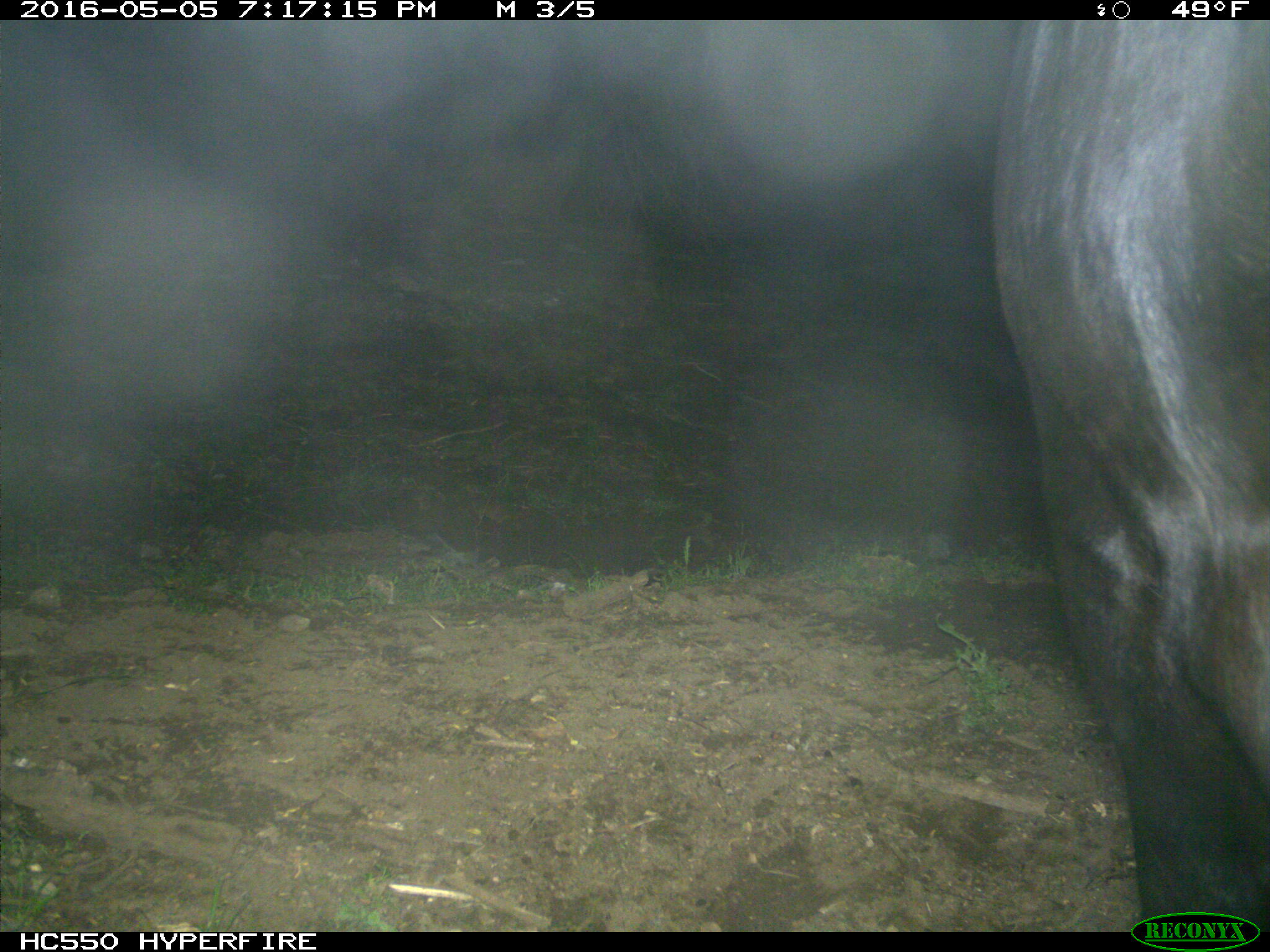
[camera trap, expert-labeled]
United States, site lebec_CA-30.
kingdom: Animalia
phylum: Chordata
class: Mammalia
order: Artiodactyla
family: Bovidae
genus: Bos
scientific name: Bos taurus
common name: domestic cow